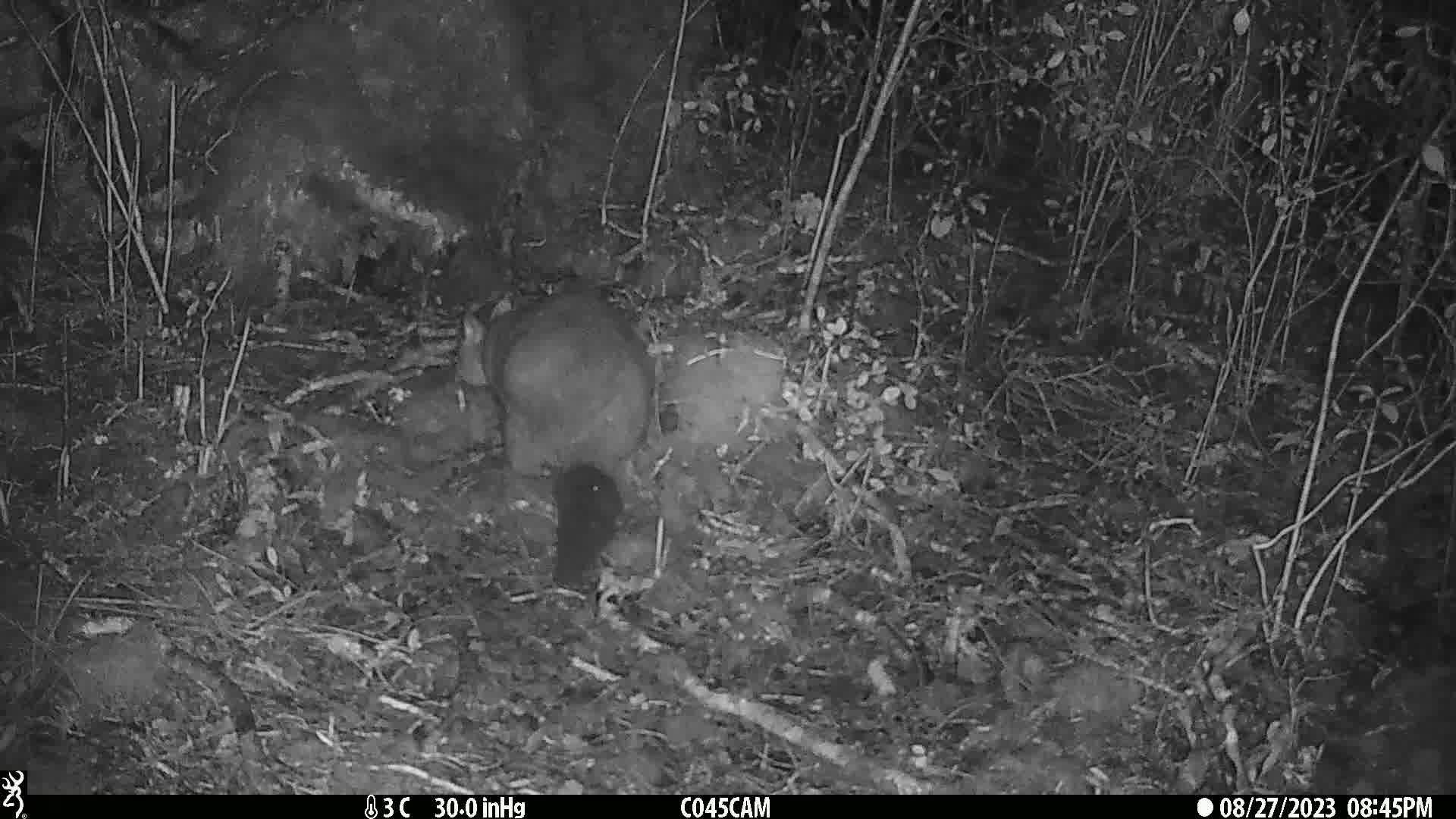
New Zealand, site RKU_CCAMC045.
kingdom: Animalia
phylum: Chordata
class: Mammalia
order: Diprotodontia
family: Phalangeridae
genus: Trichosurus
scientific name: Trichosurus vulpecula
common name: common brushtail possum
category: possum